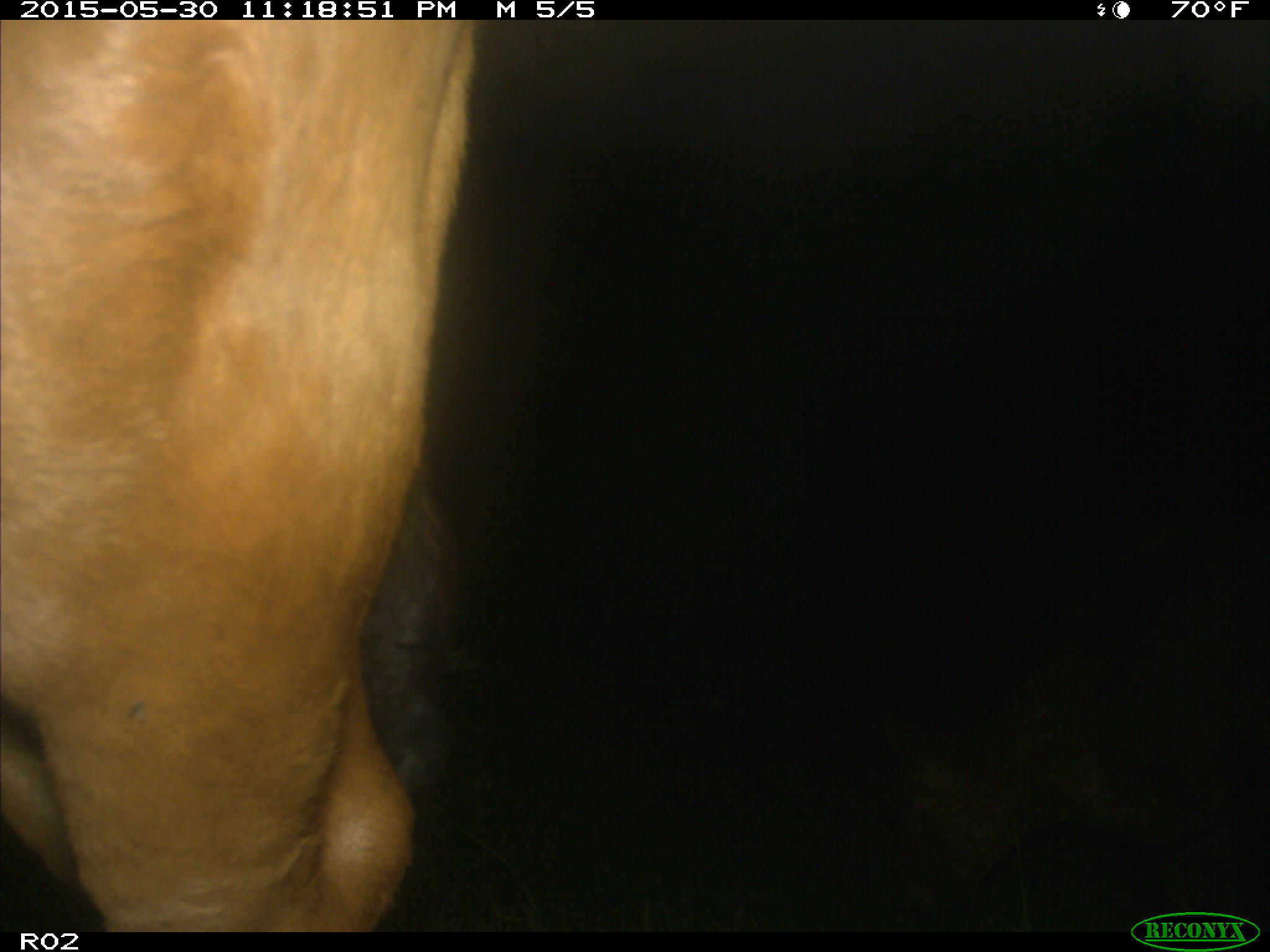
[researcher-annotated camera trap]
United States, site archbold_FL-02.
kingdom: Animalia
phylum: Chordata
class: Mammalia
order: Artiodactyla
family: Bovidae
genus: Bos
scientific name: Bos taurus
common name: domestic cow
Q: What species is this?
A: Bos taurus (domestic cow).